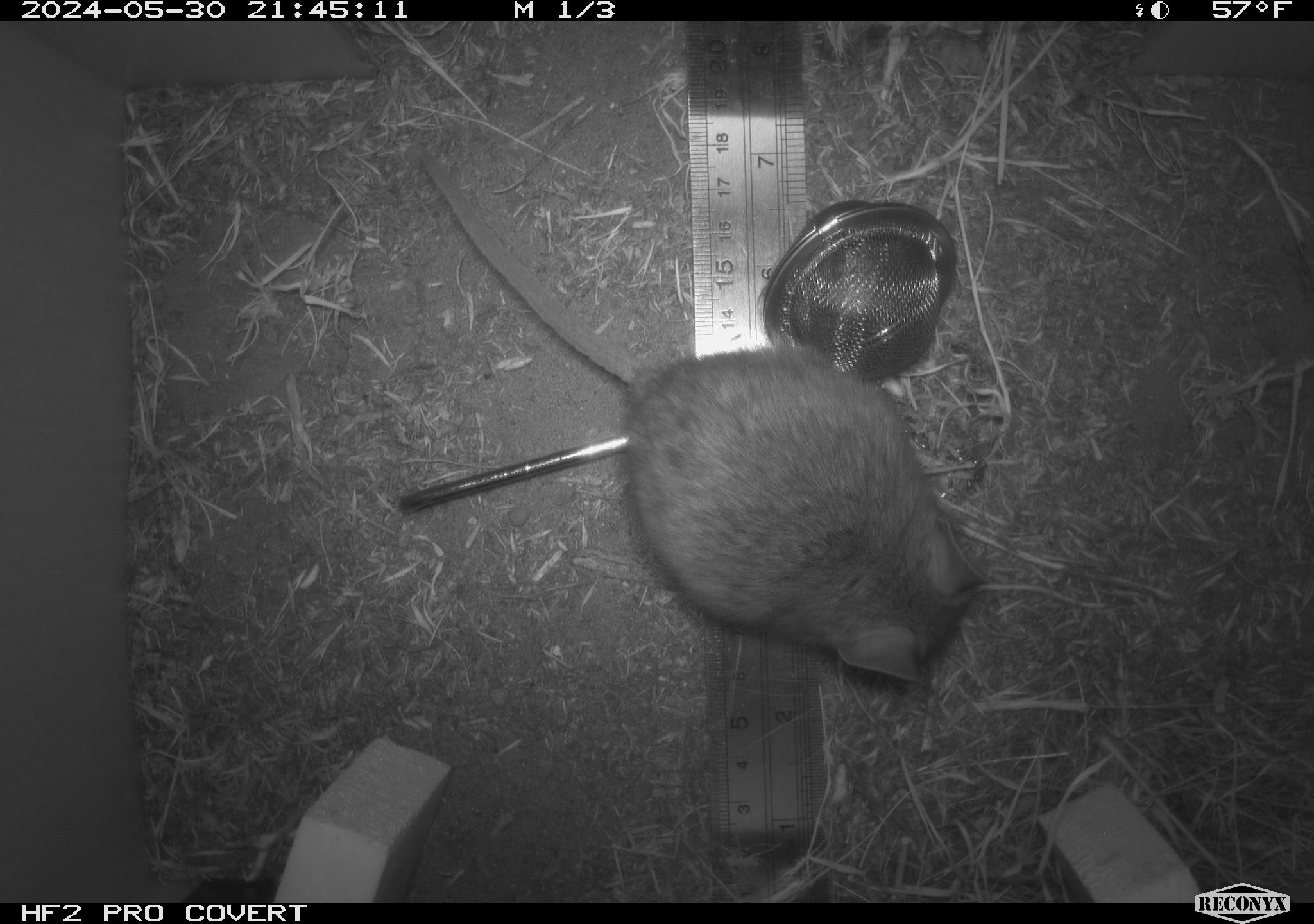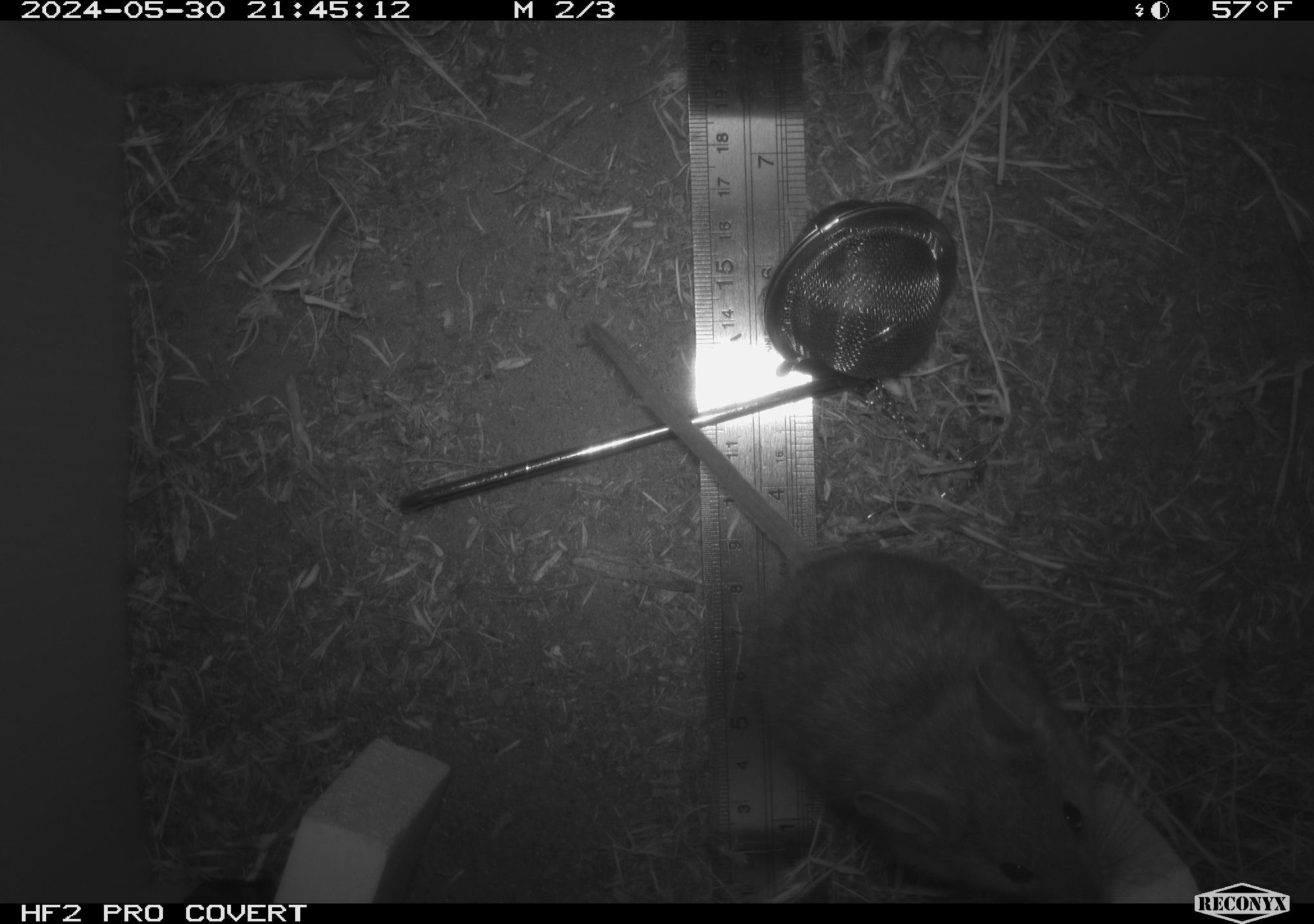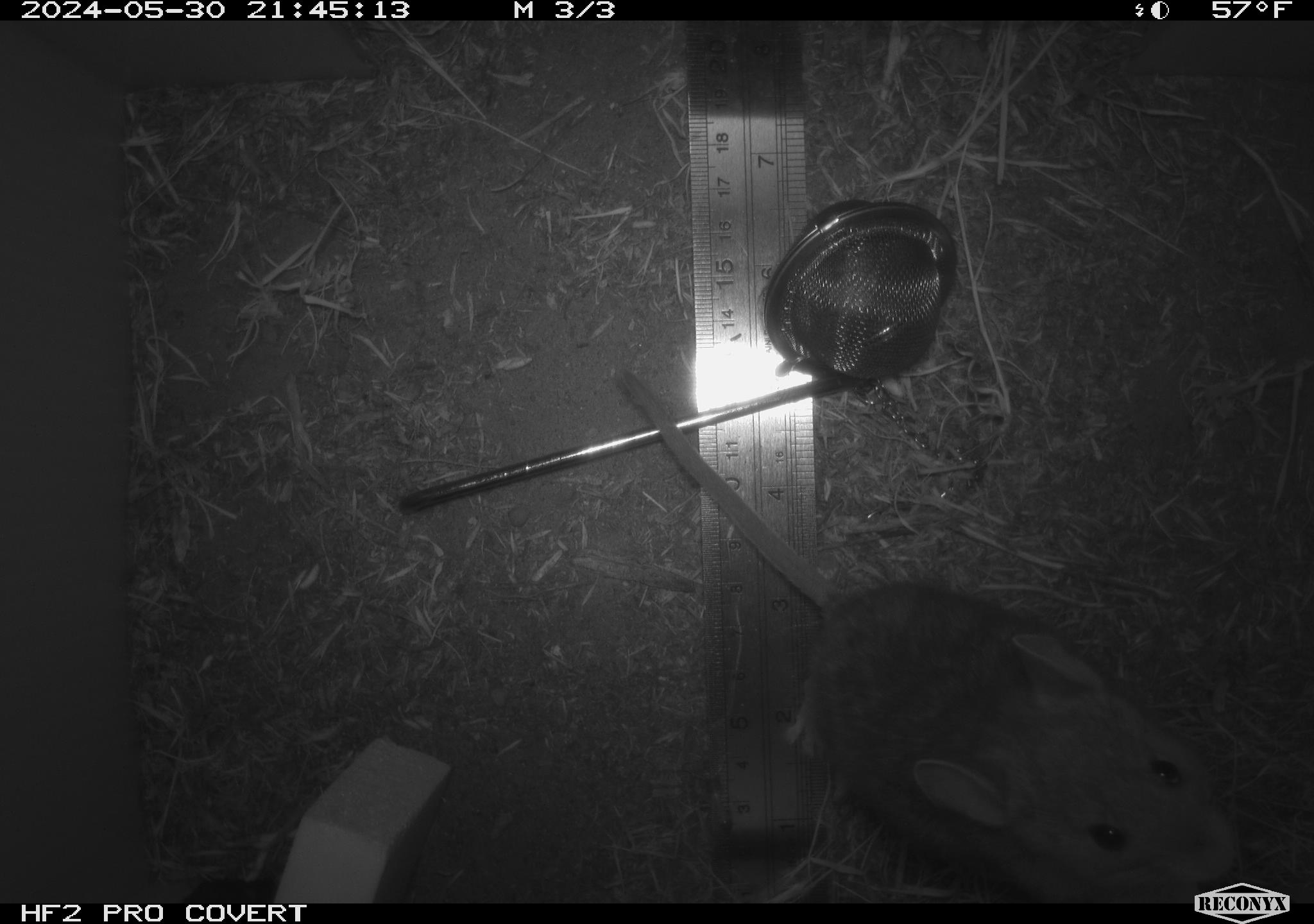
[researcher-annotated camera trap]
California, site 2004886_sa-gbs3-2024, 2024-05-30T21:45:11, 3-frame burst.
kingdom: Animalia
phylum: Chordata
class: Mammalia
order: Rodentia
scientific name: Rodentia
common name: mouse species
Mouse species (Rodentia).